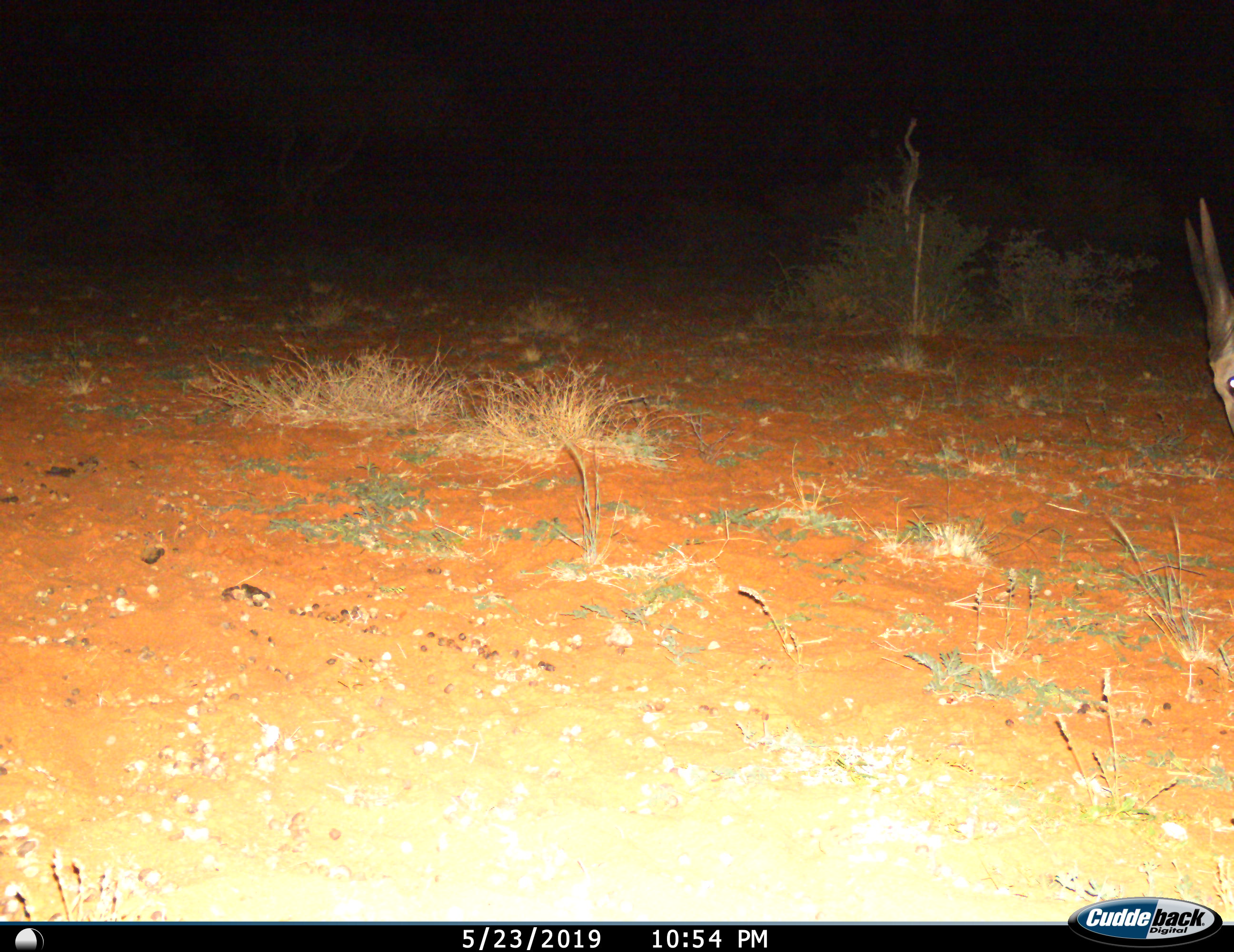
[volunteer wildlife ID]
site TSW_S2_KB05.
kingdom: Animalia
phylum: Chordata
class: Mammalia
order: Artiodactyla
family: Bovidae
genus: Tragelaphus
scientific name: Tragelaphus oryx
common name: eland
Eland (Tragelaphus oryx), count 1. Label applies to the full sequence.